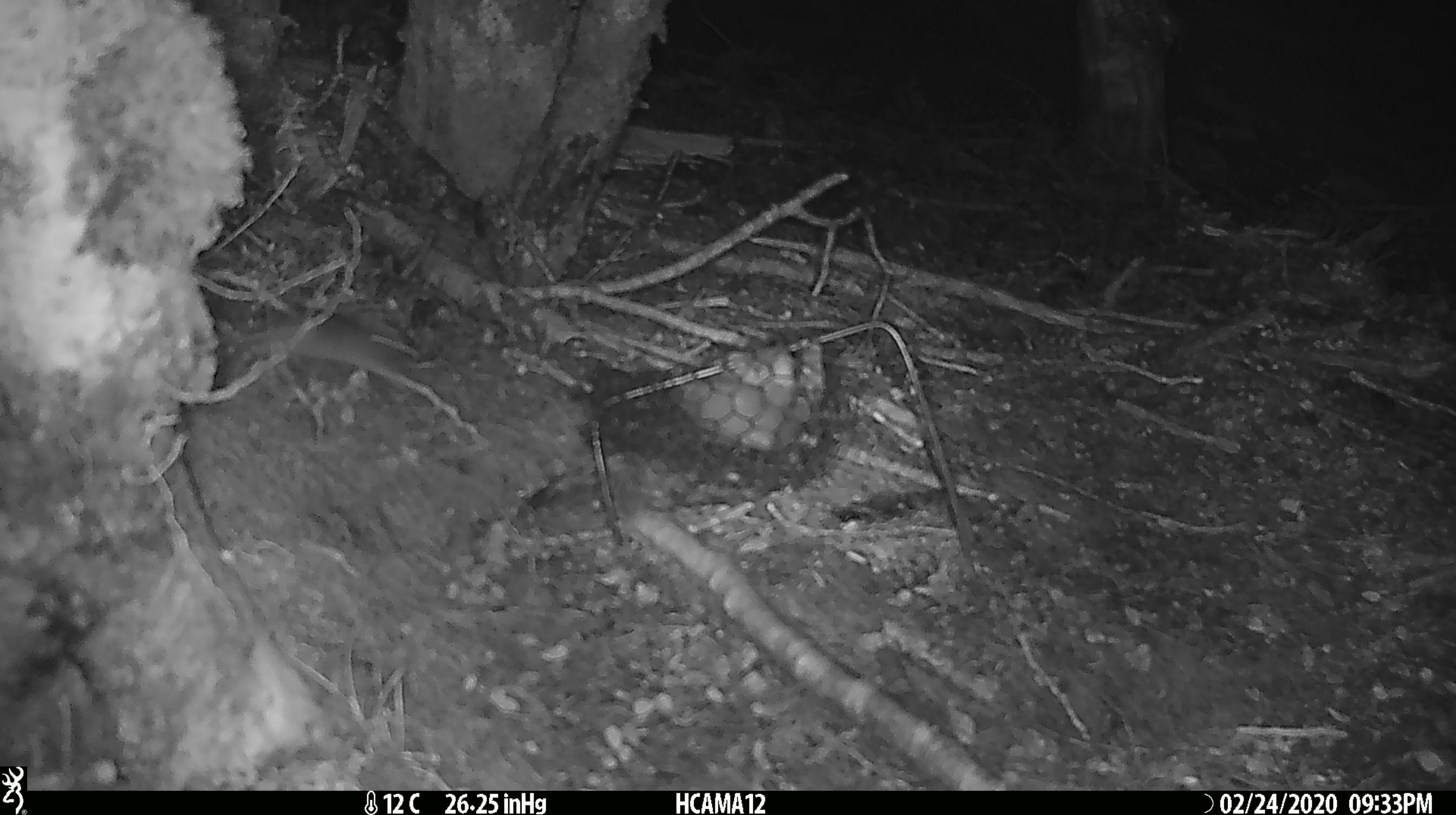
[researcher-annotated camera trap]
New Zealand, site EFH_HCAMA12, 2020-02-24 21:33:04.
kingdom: Animalia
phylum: Chordata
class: Mammalia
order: Rodentia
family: Muridae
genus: Mus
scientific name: Mus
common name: mouse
Mouse (Mus).